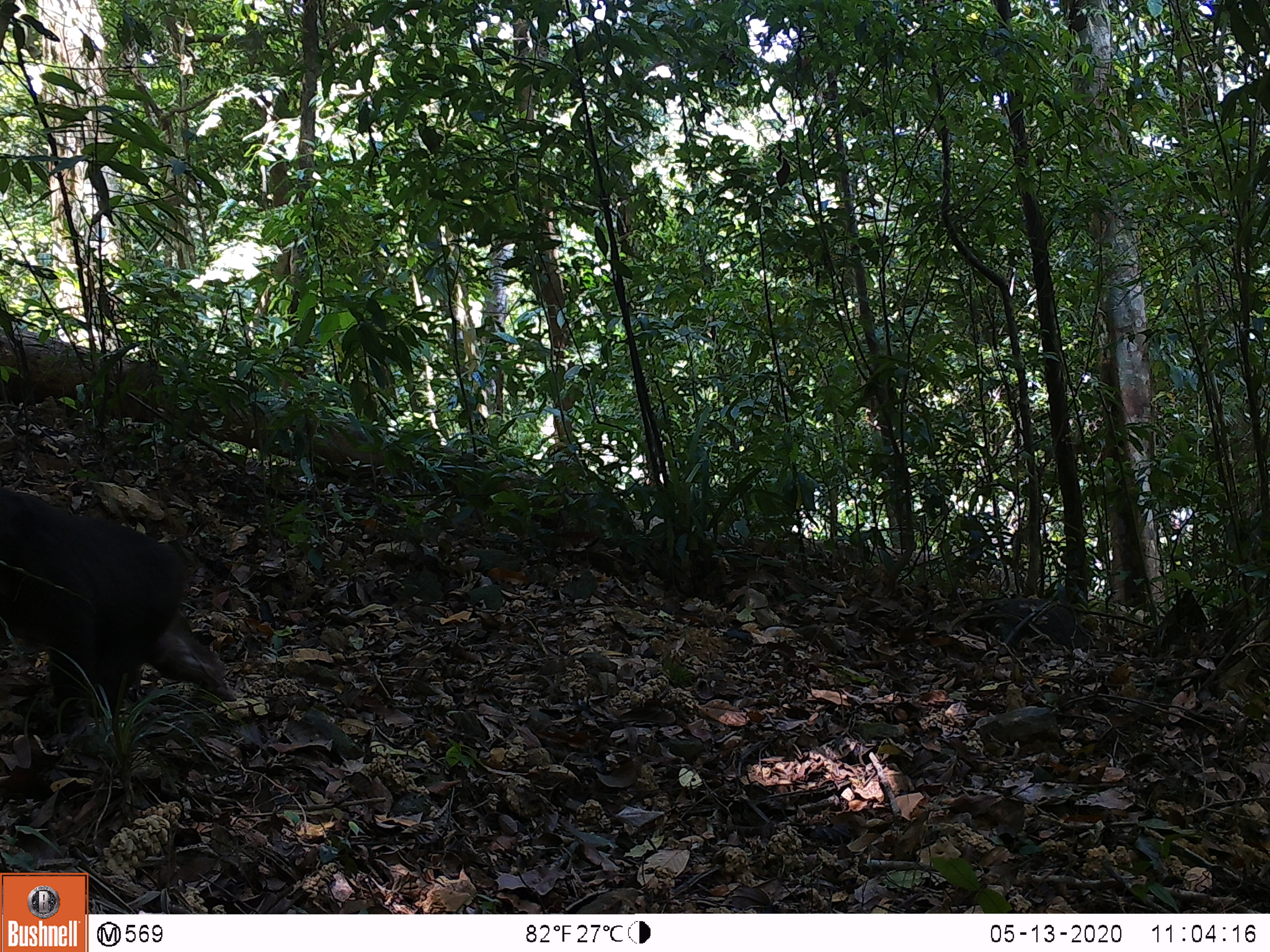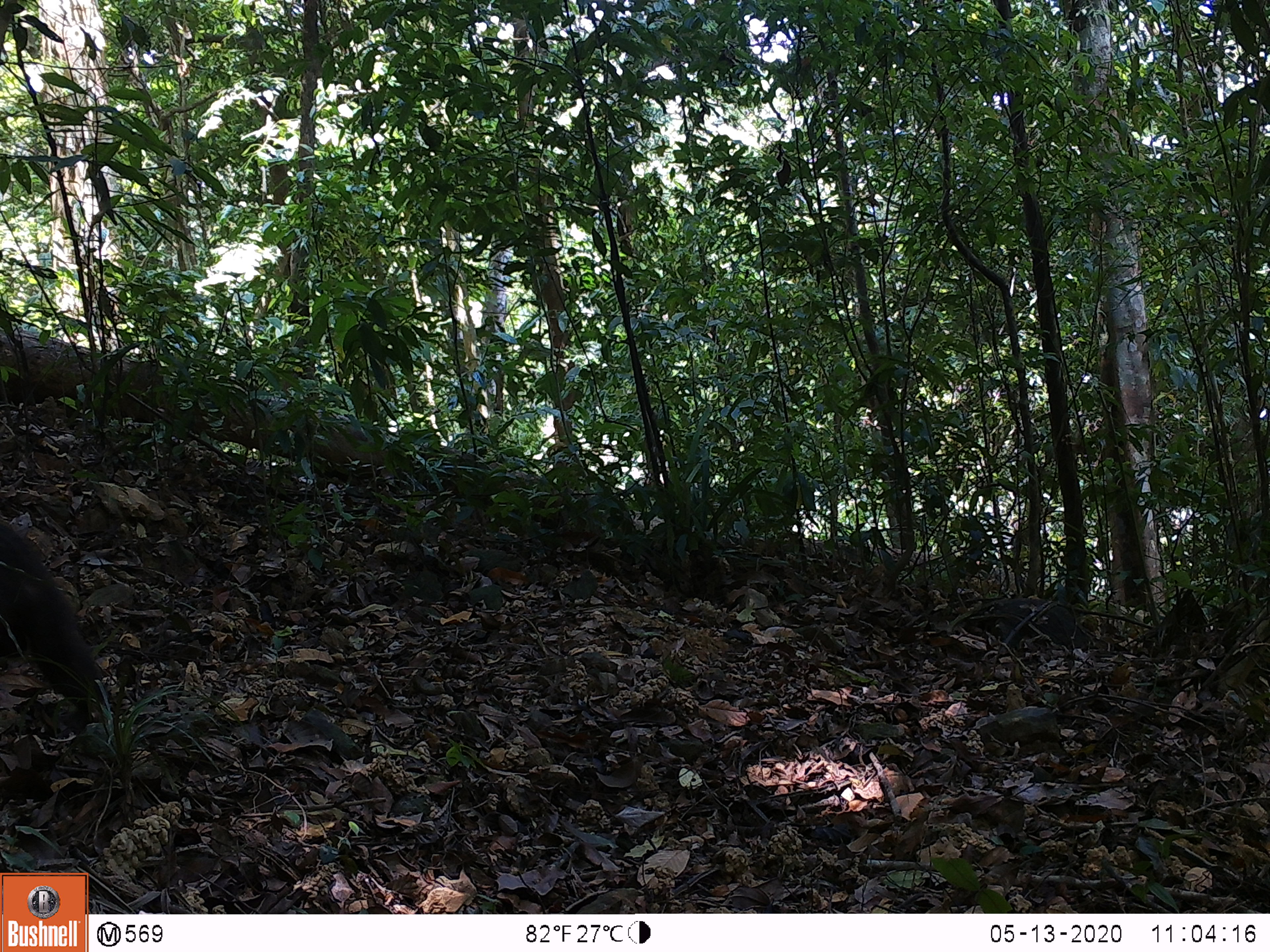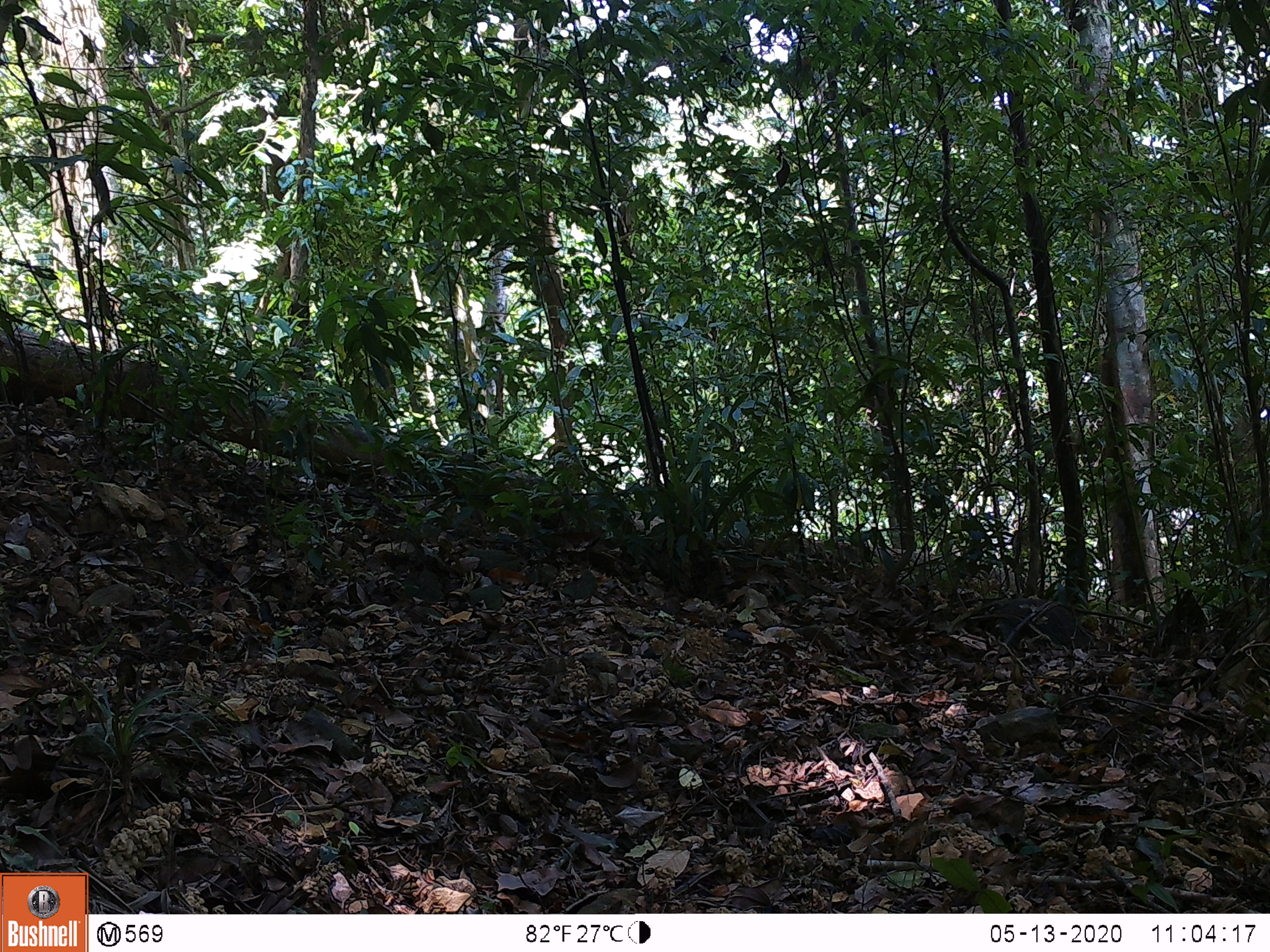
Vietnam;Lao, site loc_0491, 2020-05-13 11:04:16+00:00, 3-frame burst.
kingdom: Animalia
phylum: Chordata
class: Mammalia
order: Primates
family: Cercopithecidae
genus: Macaca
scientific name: Macaca arctoides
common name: stump-tailed macaque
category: stump tailed macaque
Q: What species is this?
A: Stump tailed macaque (stump-tailed macaque) (Macaca arctoides).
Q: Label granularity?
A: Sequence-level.